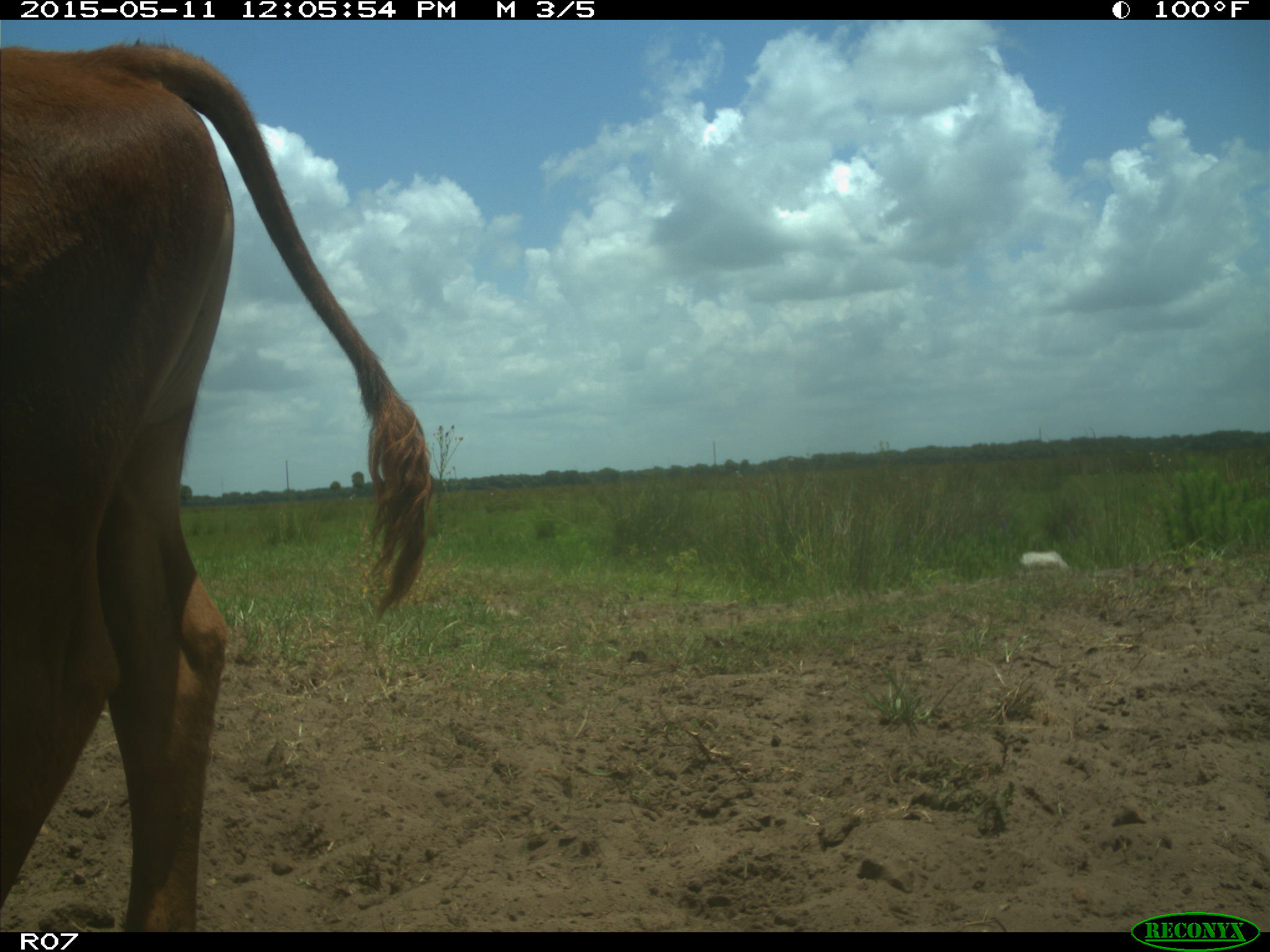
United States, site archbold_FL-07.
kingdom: Animalia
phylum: Chordata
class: Mammalia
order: Artiodactyla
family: Bovidae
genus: Bos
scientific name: Bos taurus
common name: domestic cow